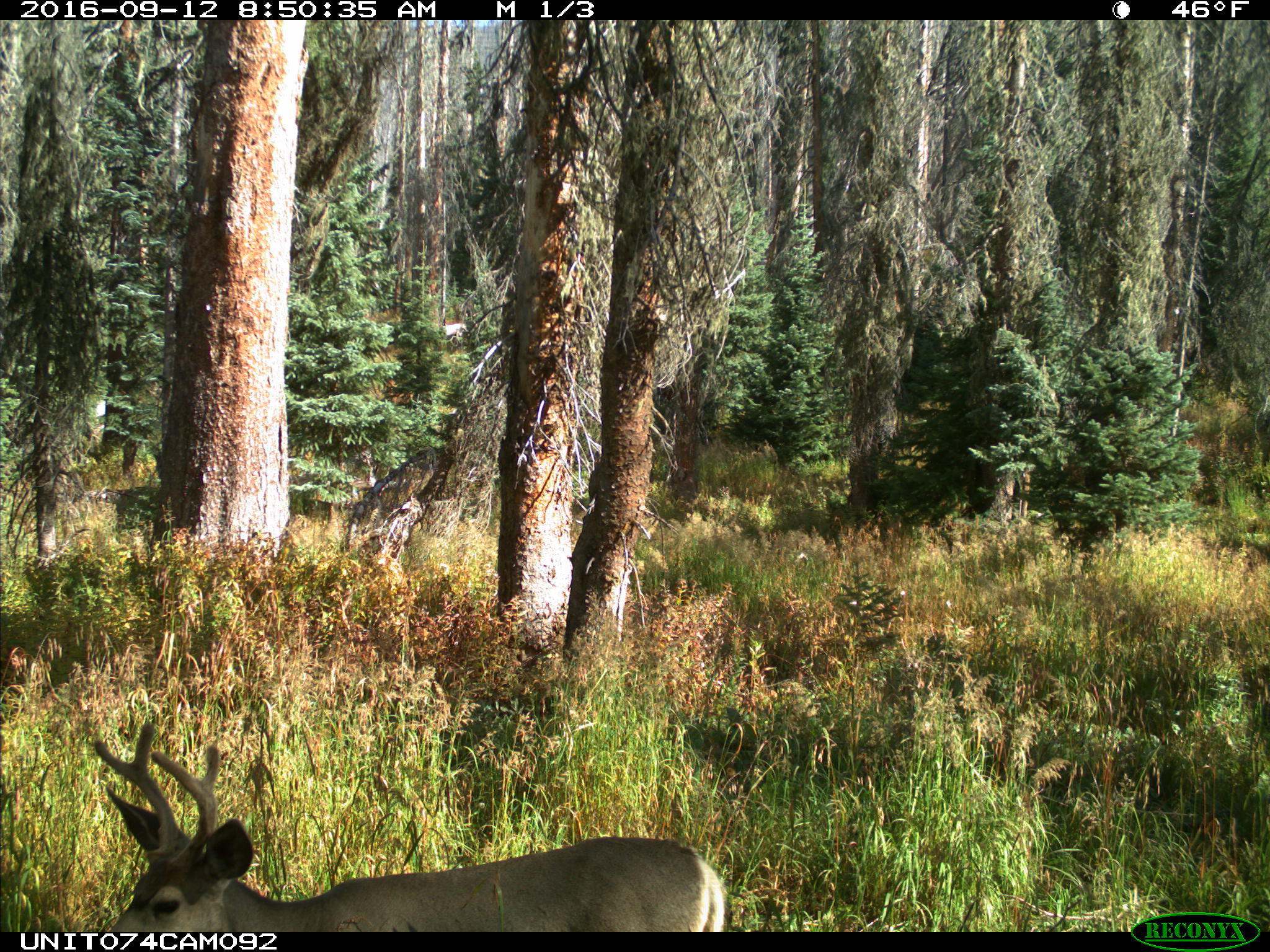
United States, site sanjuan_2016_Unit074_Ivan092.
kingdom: Animalia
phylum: Chordata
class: Mammalia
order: Artiodactyla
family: Cervidae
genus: Odocoileus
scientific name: Odocoileus hemionus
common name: mule deer